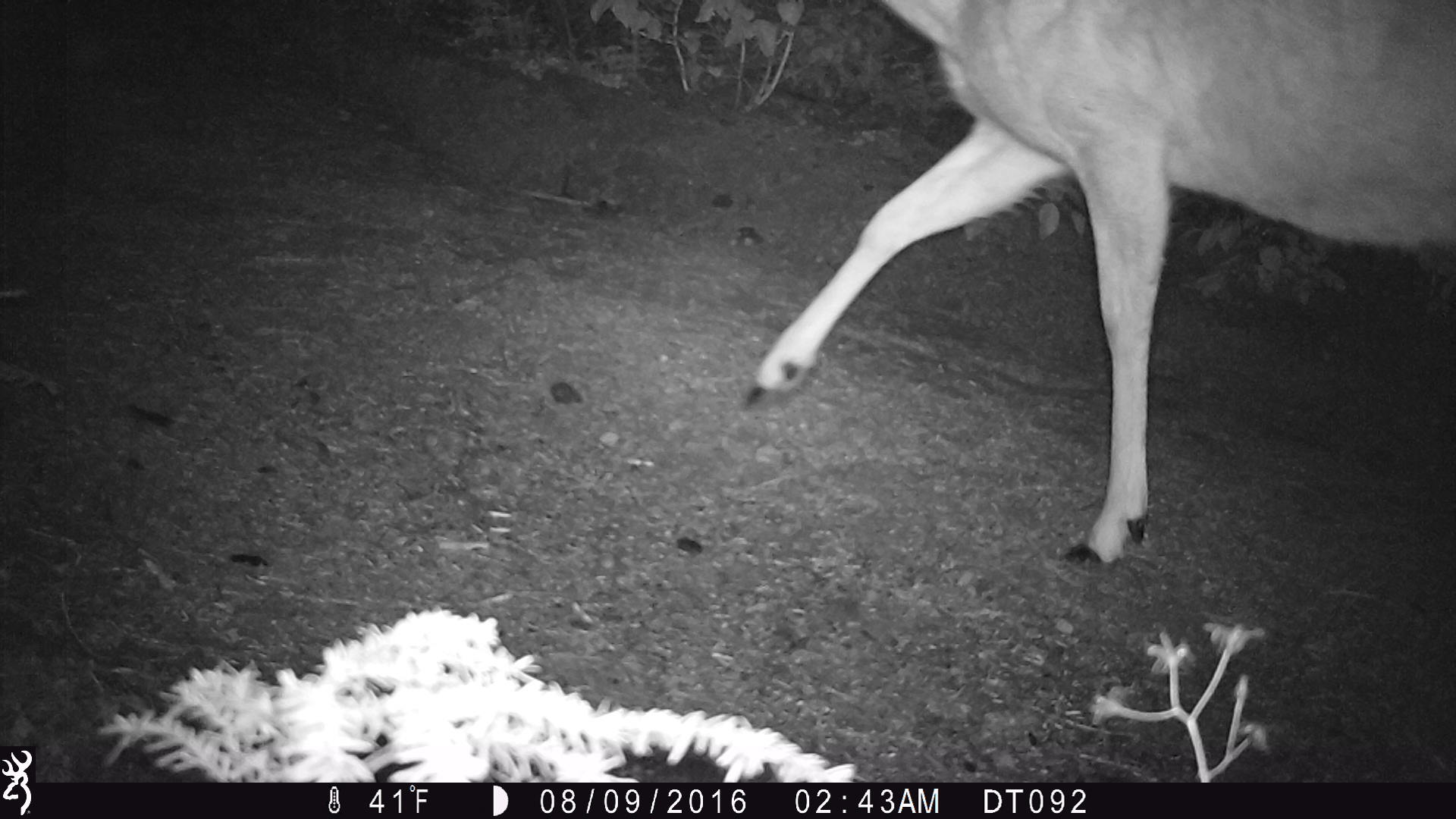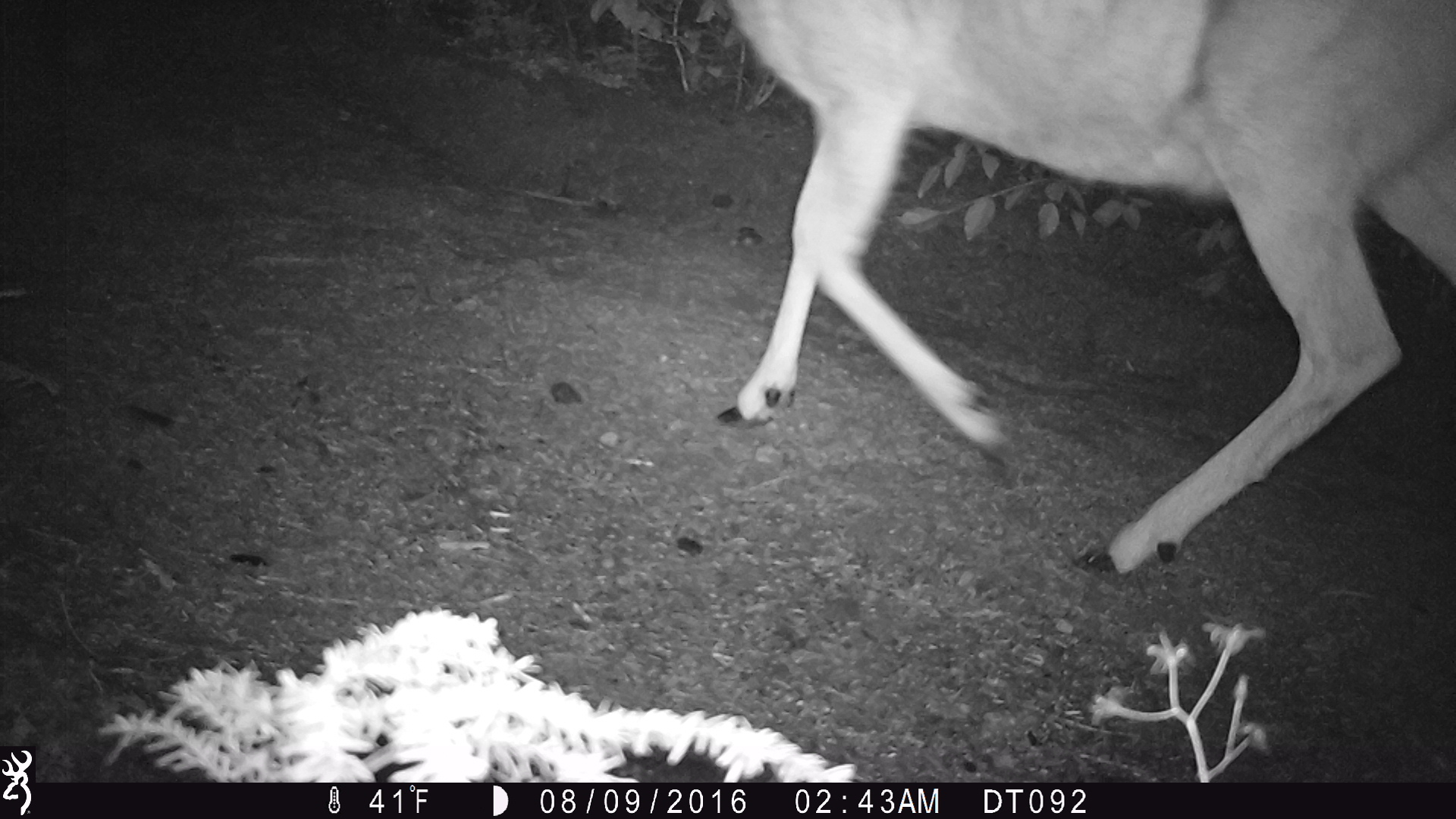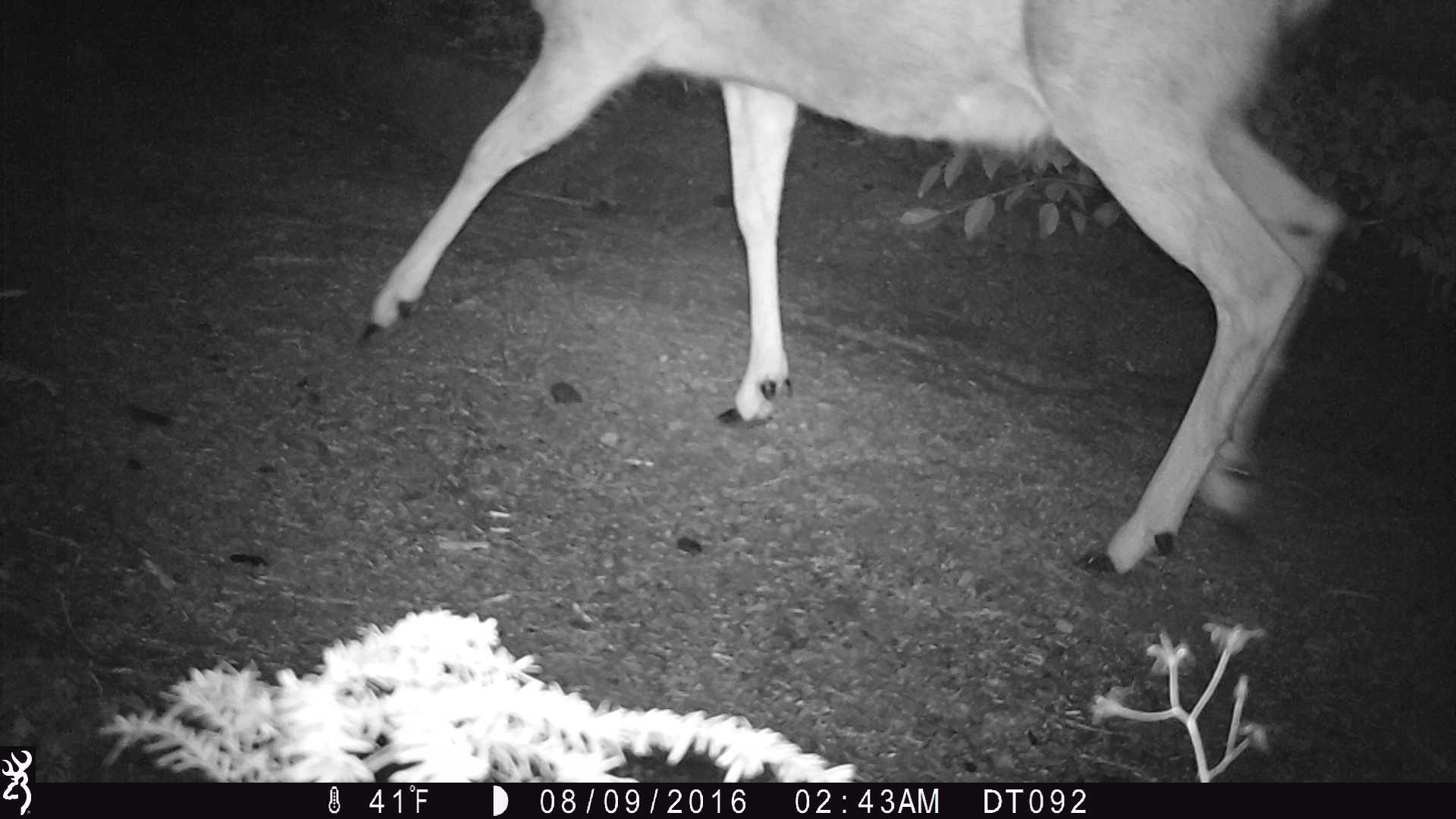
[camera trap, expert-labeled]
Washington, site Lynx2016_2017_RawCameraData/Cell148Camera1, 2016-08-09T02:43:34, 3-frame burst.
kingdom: Animalia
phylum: Chordata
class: Mammalia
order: Artiodactyla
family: Cervidae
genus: Odocoileus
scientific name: Odocoileus hemionus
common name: mule deer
Odocoileus hemionus (mule deer). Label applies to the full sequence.